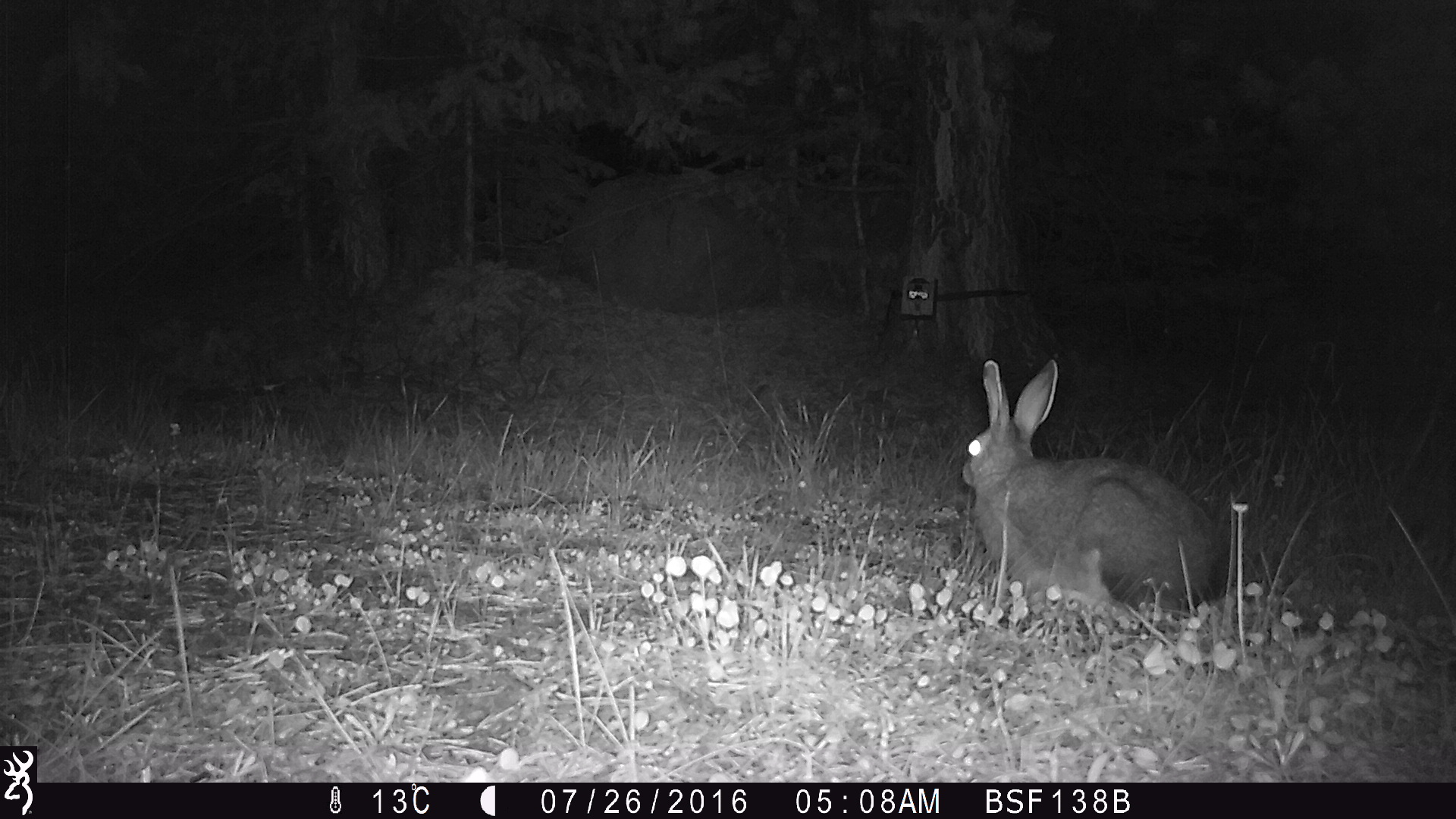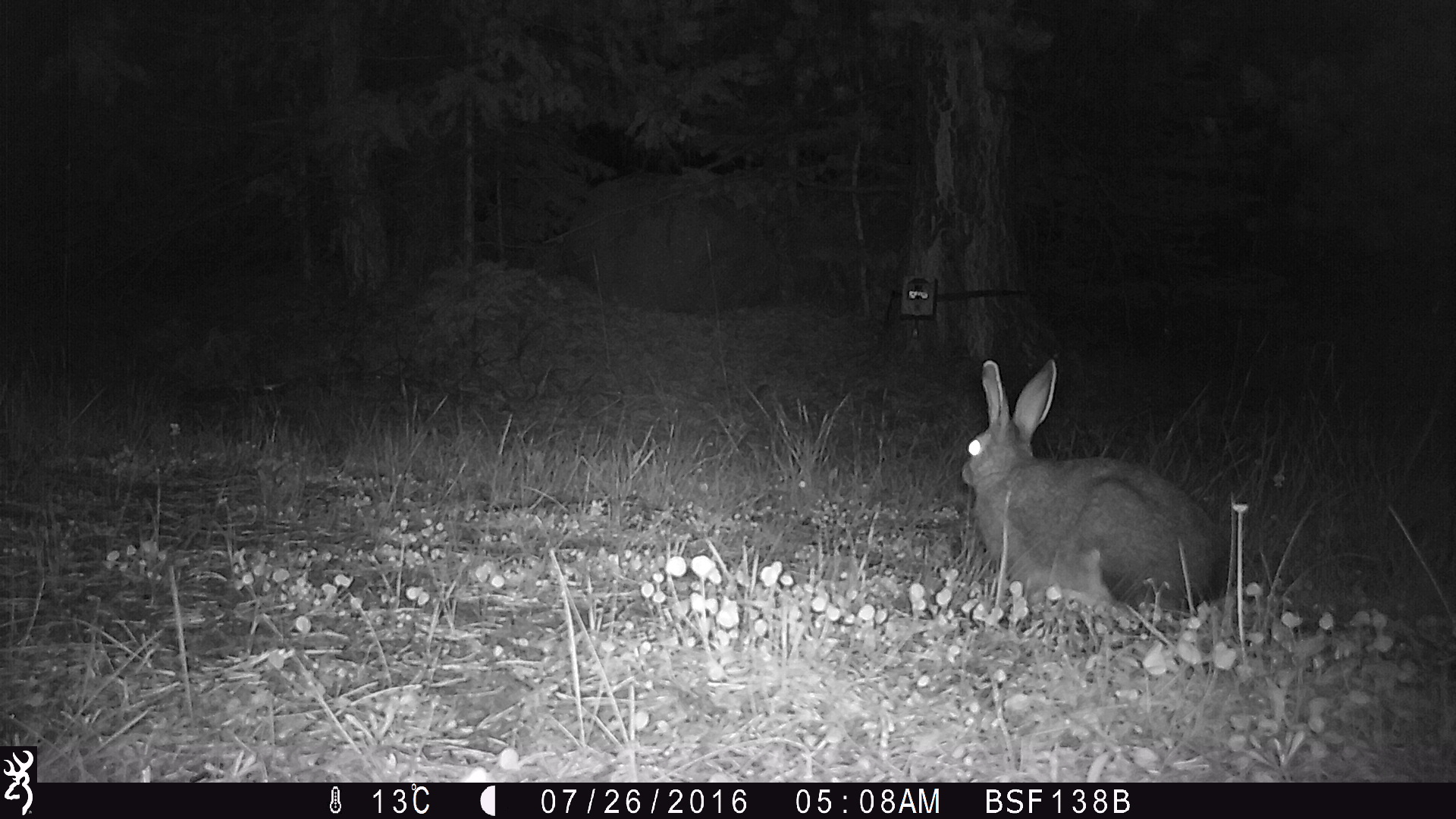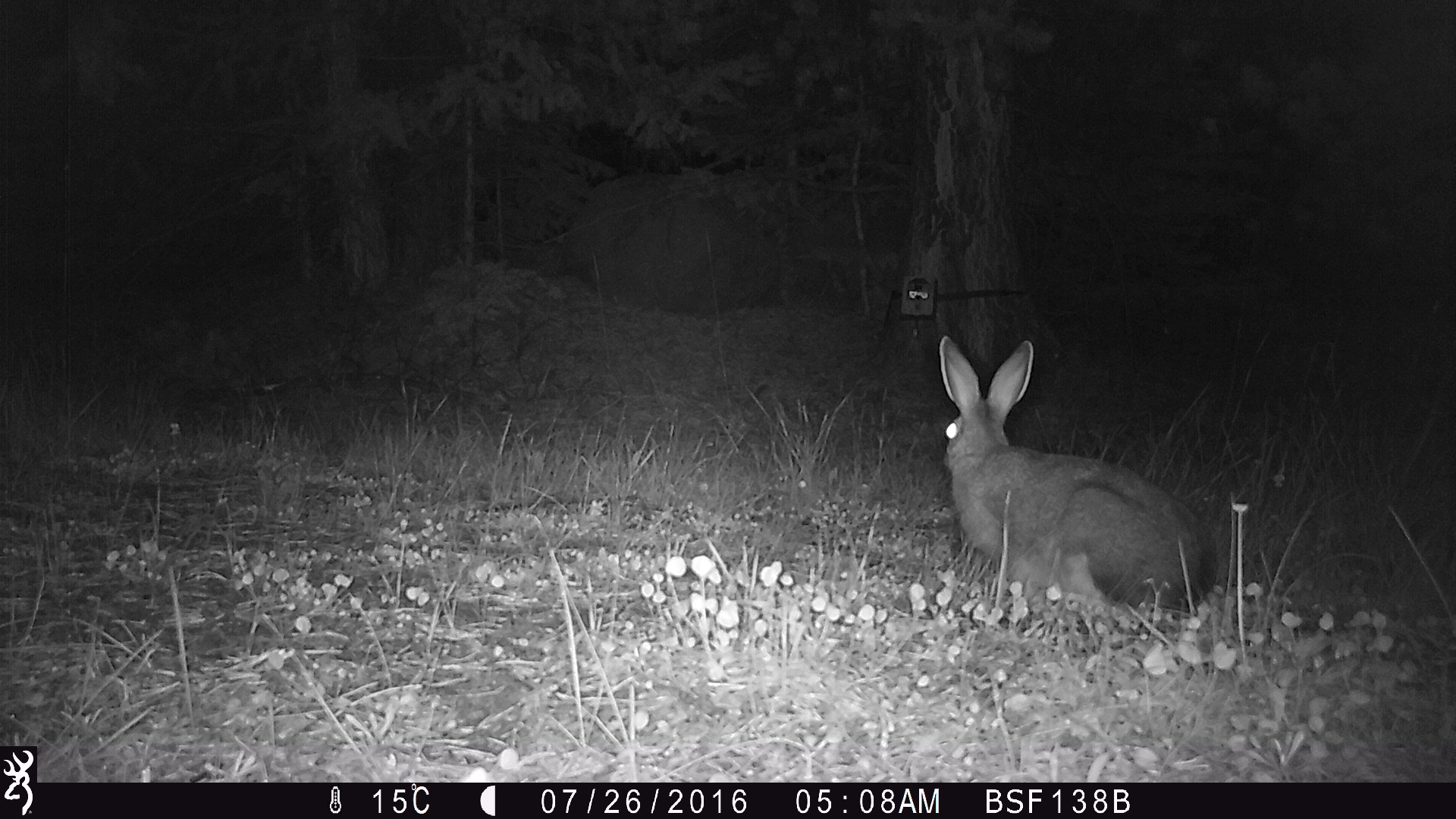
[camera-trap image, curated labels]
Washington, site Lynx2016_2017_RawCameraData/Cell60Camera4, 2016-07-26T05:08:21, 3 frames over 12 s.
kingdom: Animalia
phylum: Chordata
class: Mammalia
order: Lagomorpha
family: Leporidae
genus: Lepus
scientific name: Lepus americanus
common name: snowshoe hare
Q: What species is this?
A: Lepus americanus (snowshoe hare).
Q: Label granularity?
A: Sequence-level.